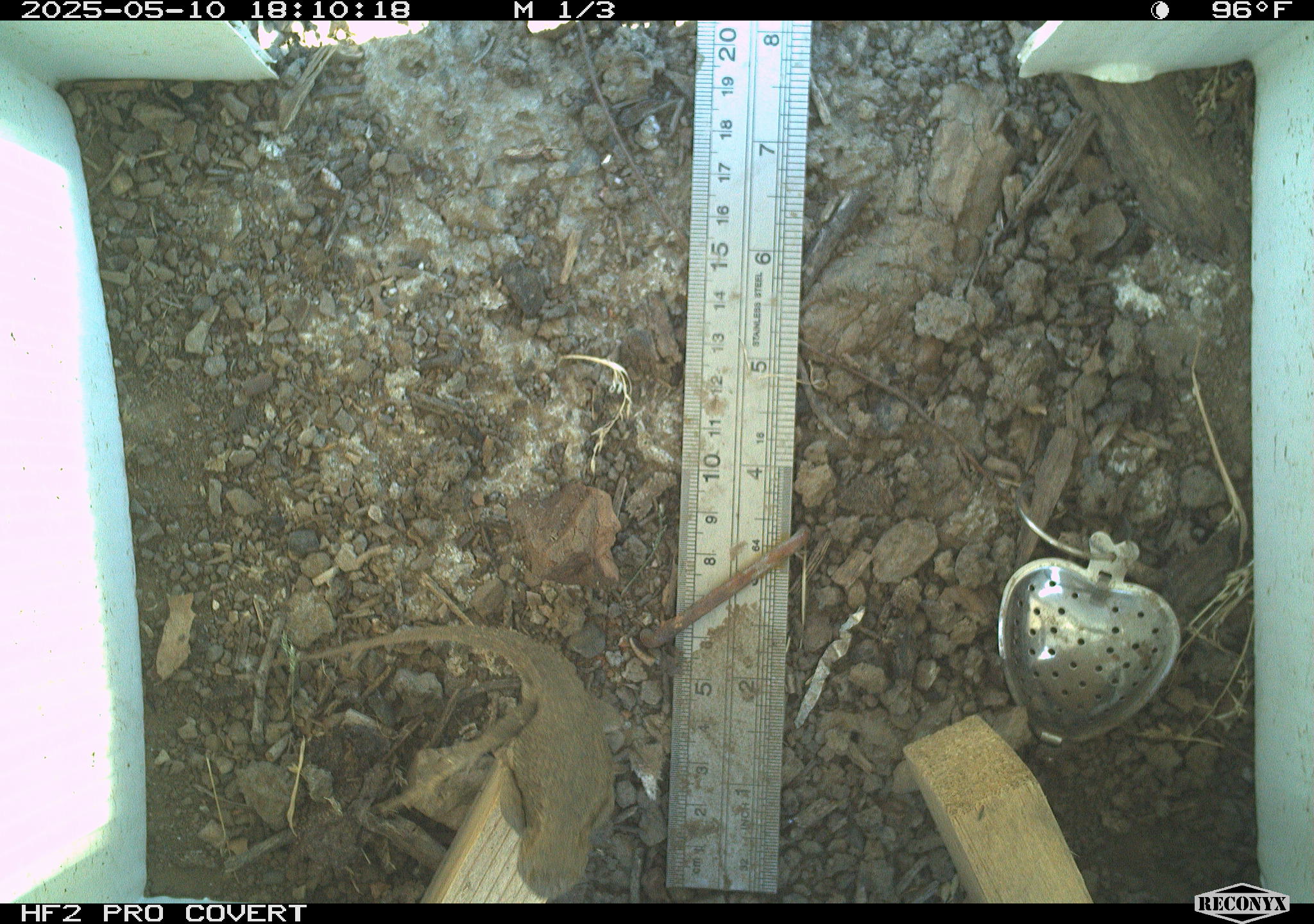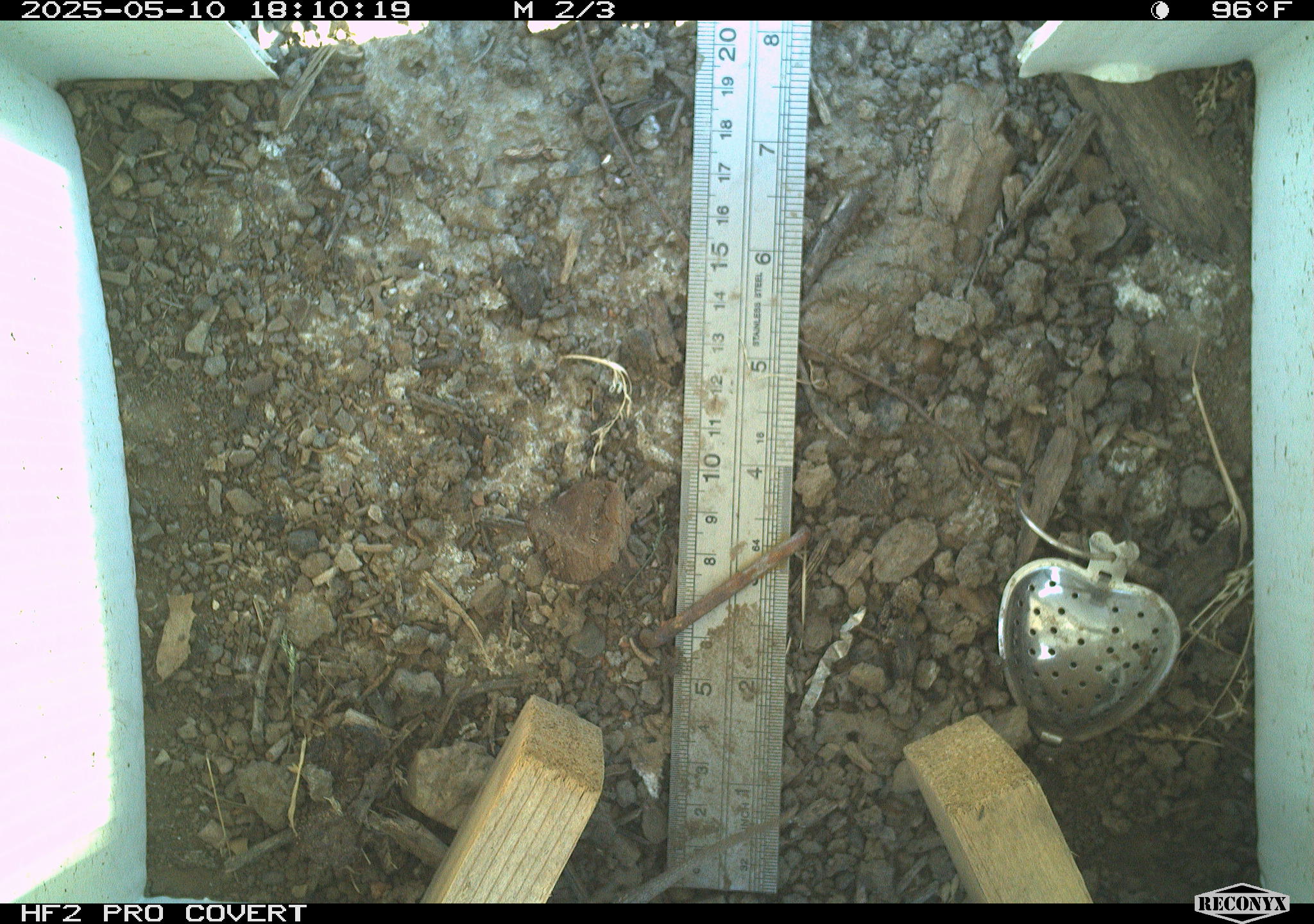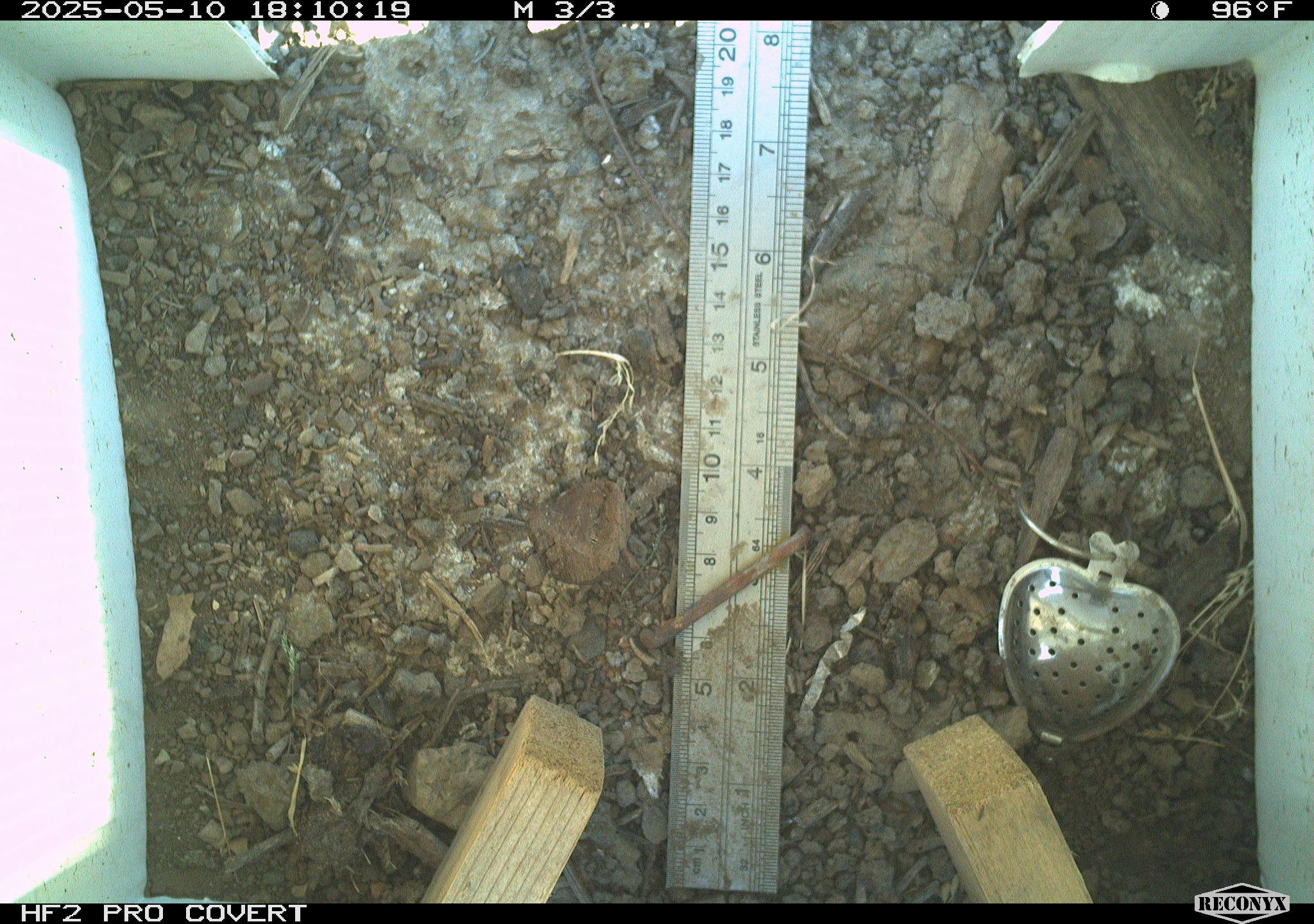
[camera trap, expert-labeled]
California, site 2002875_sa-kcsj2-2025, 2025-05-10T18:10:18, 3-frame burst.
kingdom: Animalia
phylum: Chordata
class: Reptilia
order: Squamata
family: Phrynosomatidae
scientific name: Phrynosomatidae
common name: north american spiny lizards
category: sceloporus/uta species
Sceloporus/uta species (north american spiny lizards) (Phrynosomatidae).